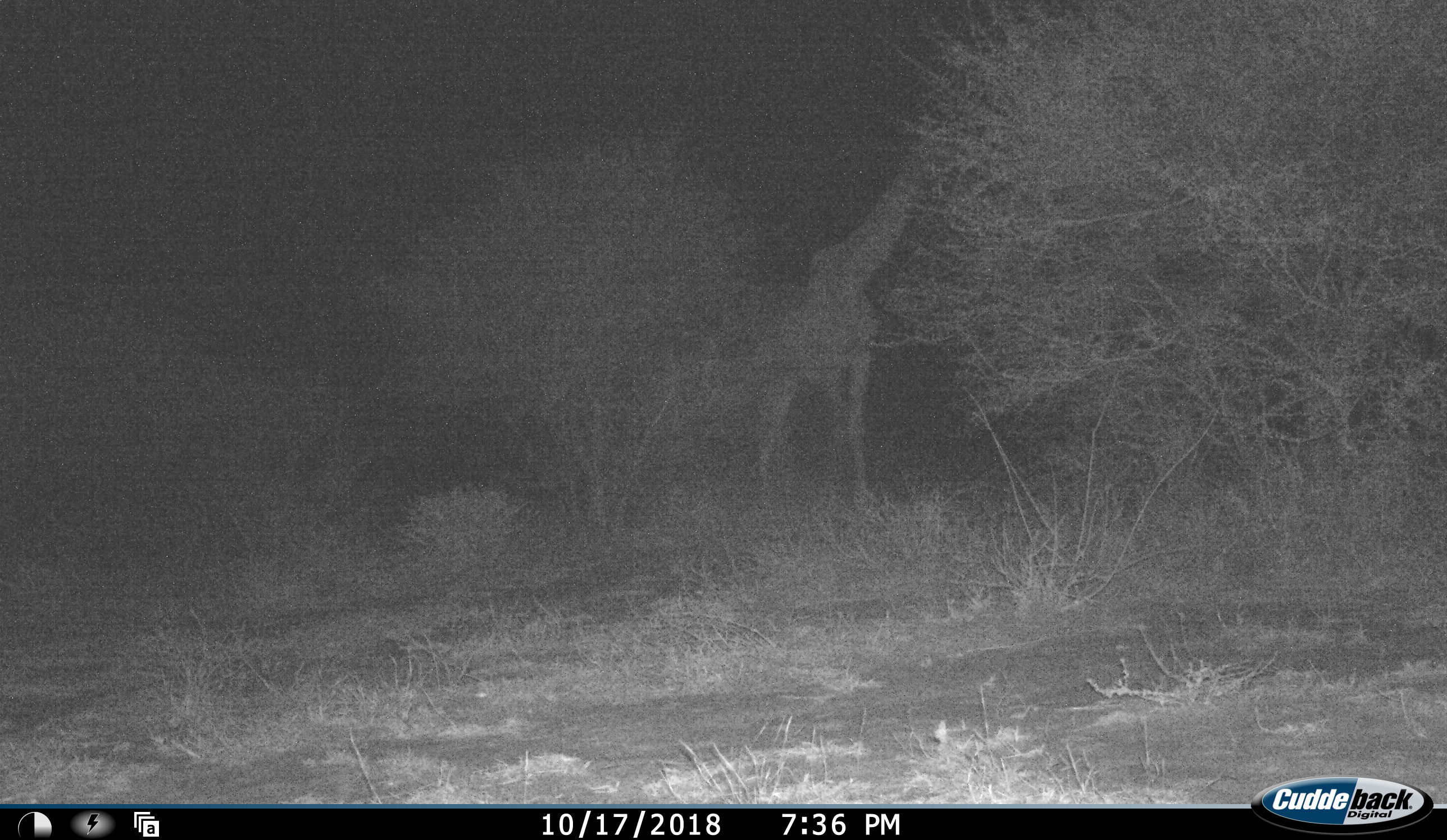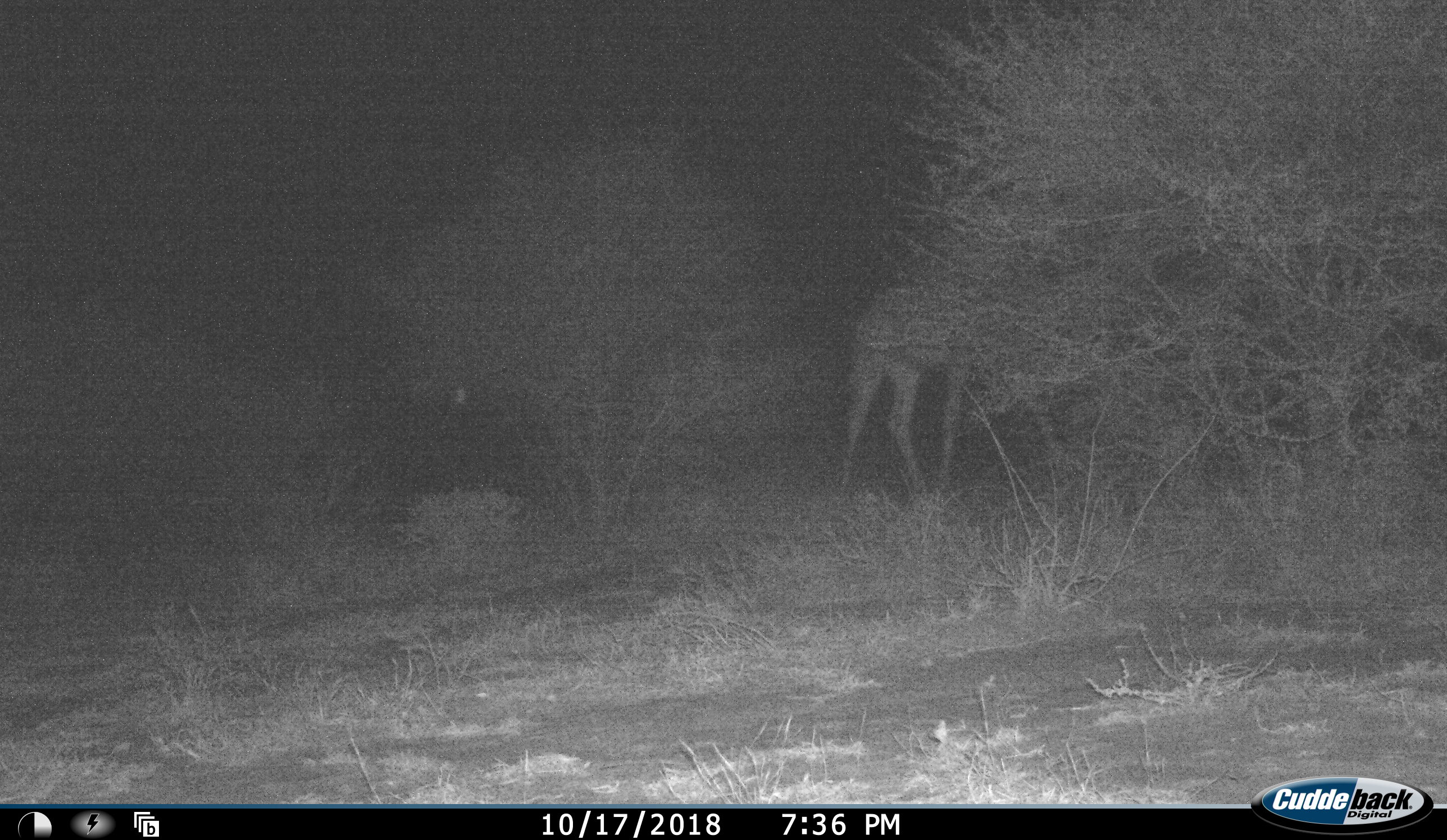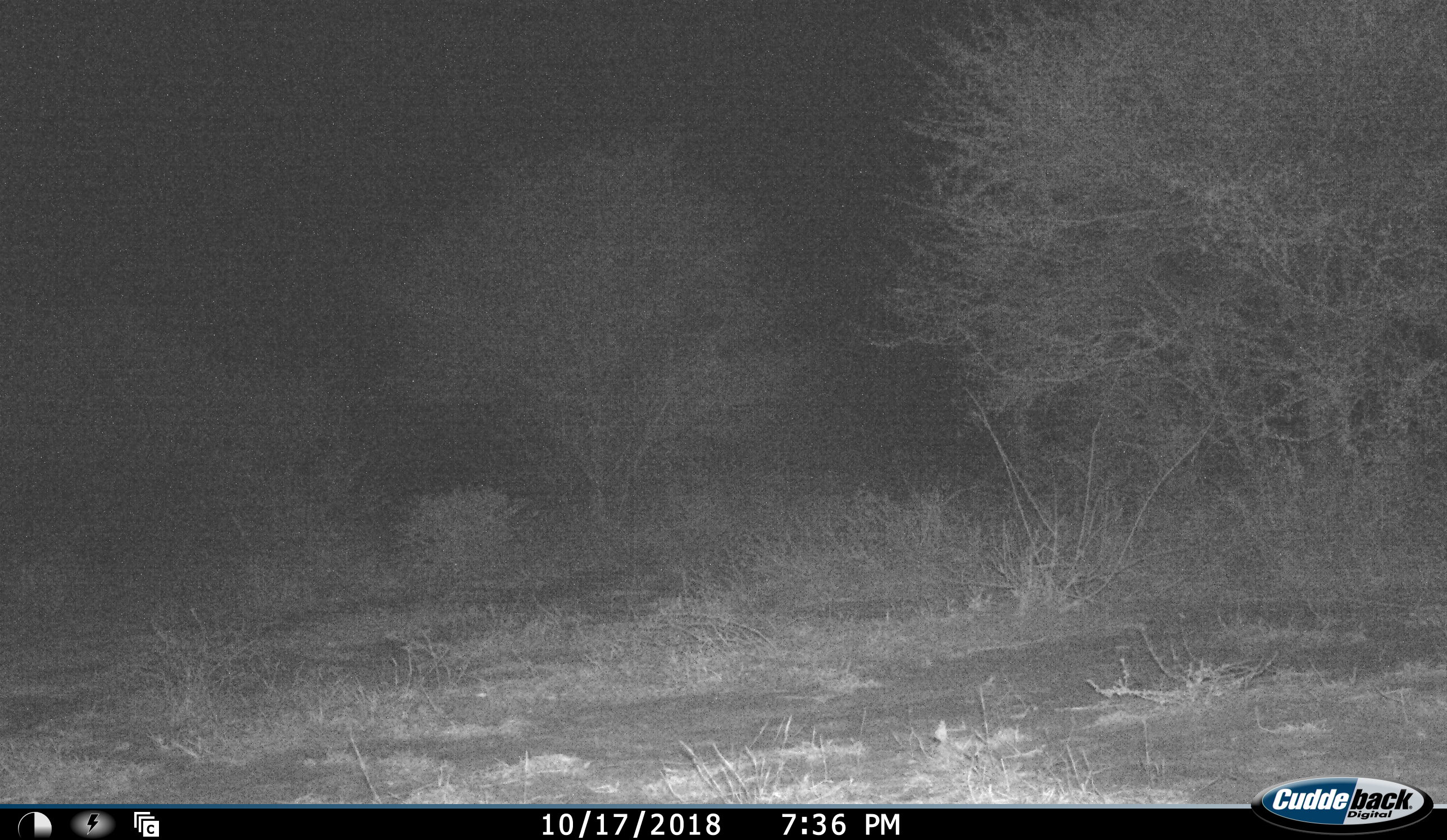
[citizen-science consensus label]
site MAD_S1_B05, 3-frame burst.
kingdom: Animalia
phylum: Chordata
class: Mammalia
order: Artiodactyla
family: Giraffidae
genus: Giraffa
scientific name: Giraffa camelopardalis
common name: giraffe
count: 1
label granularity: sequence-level